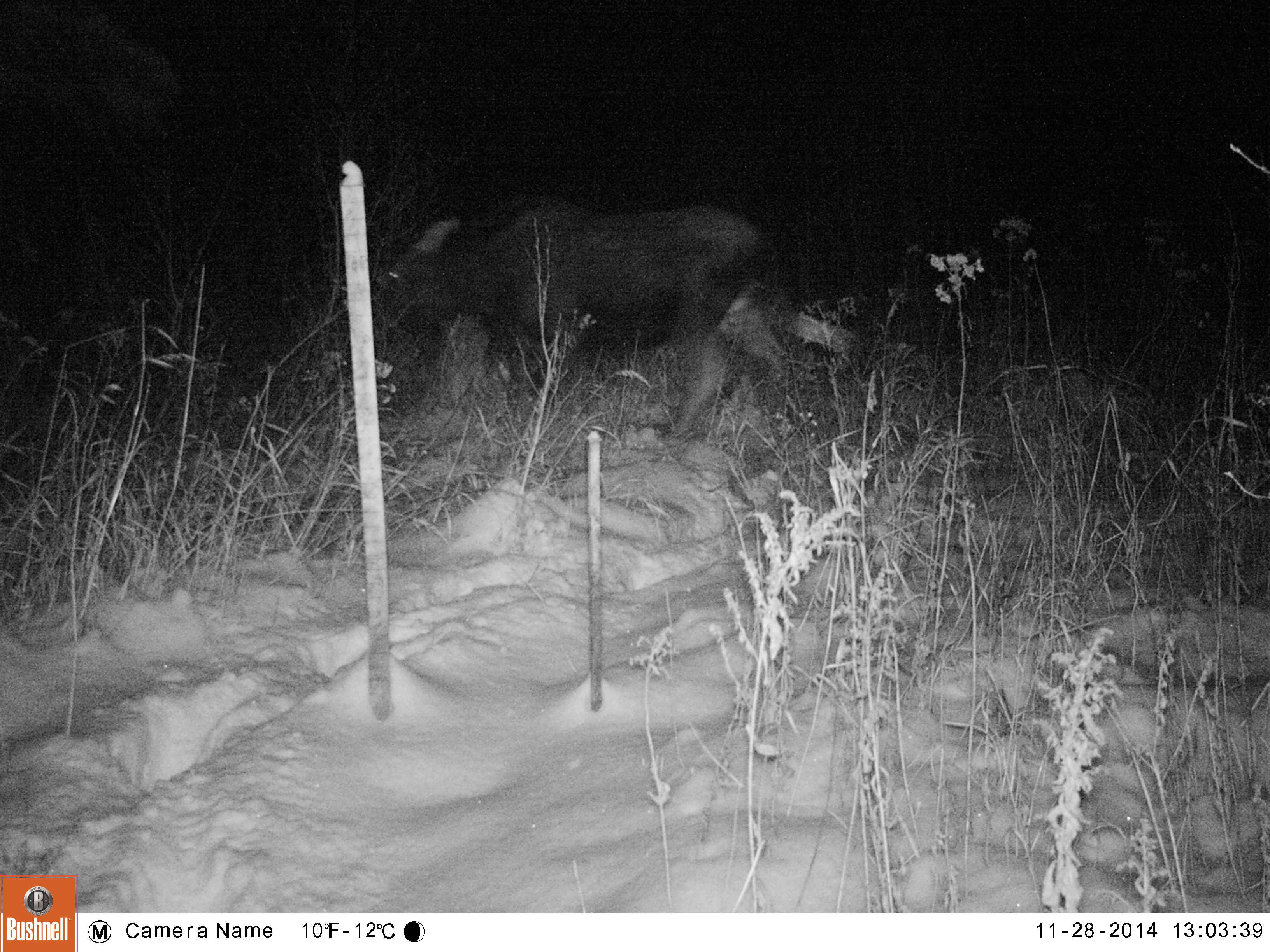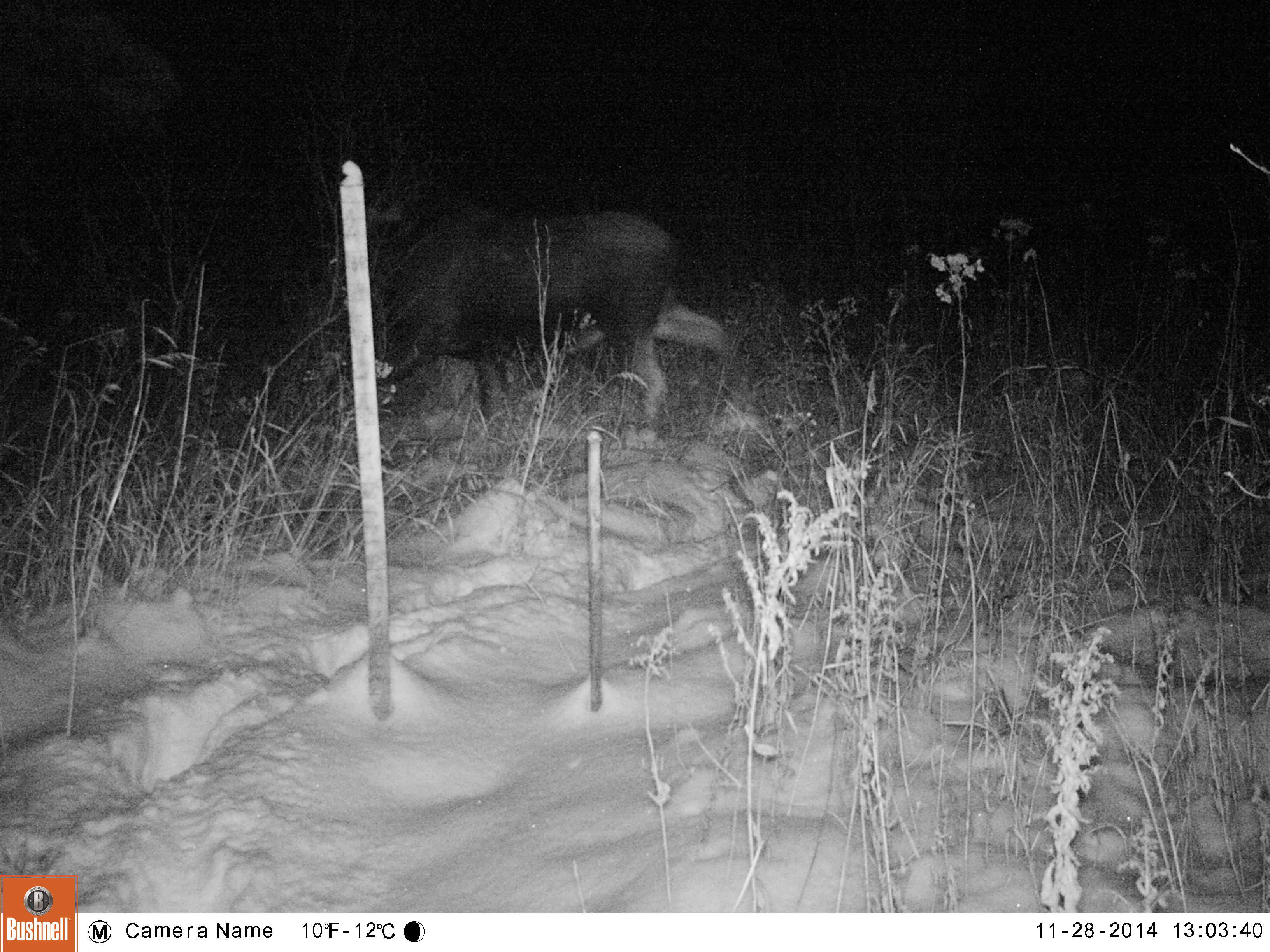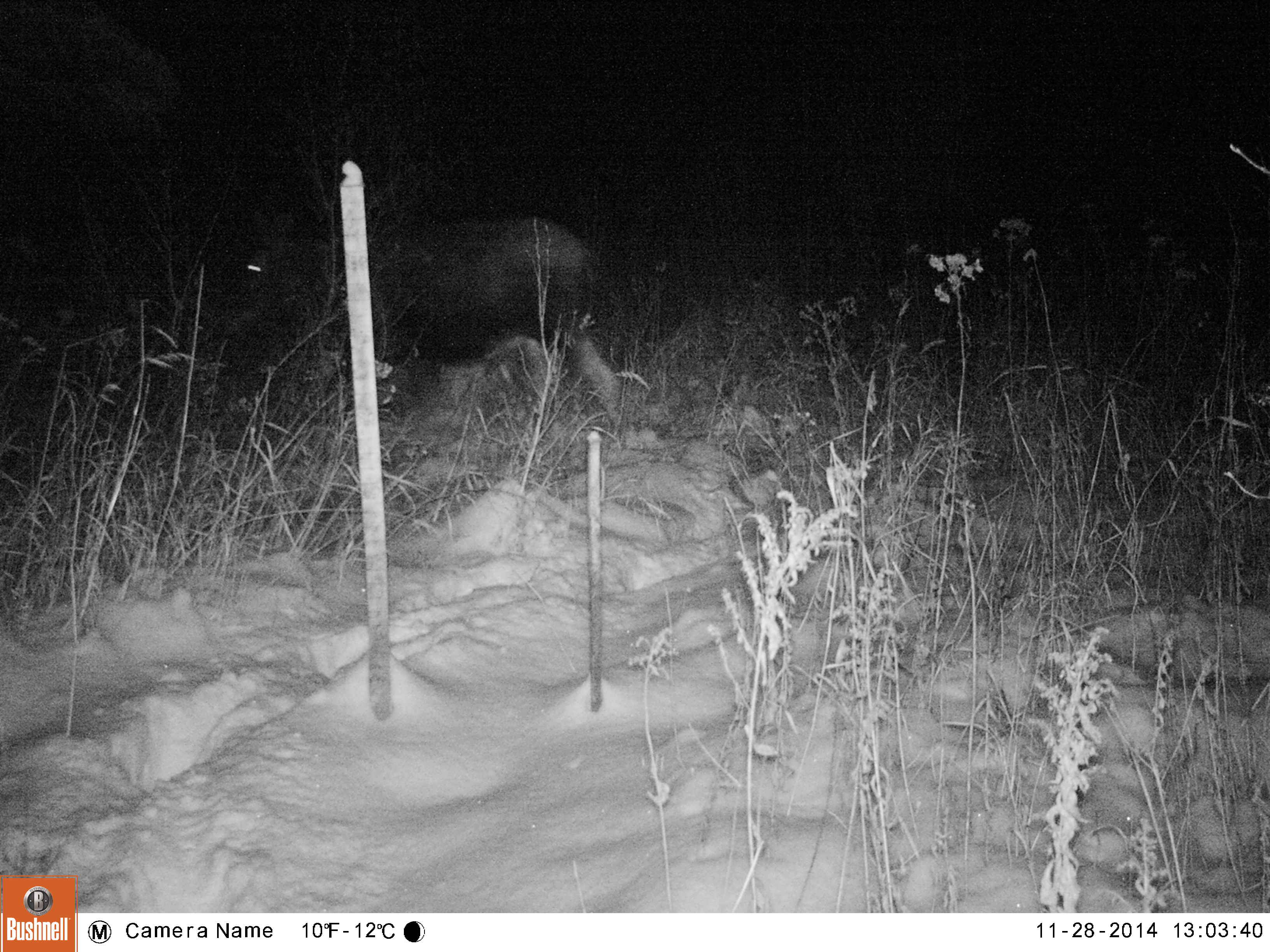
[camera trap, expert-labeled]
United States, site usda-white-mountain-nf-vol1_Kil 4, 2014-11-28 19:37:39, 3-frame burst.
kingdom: Animalia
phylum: Chordata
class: Mammalia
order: Artiodactyla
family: Cervidae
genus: Alces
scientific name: Alces alces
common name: moose